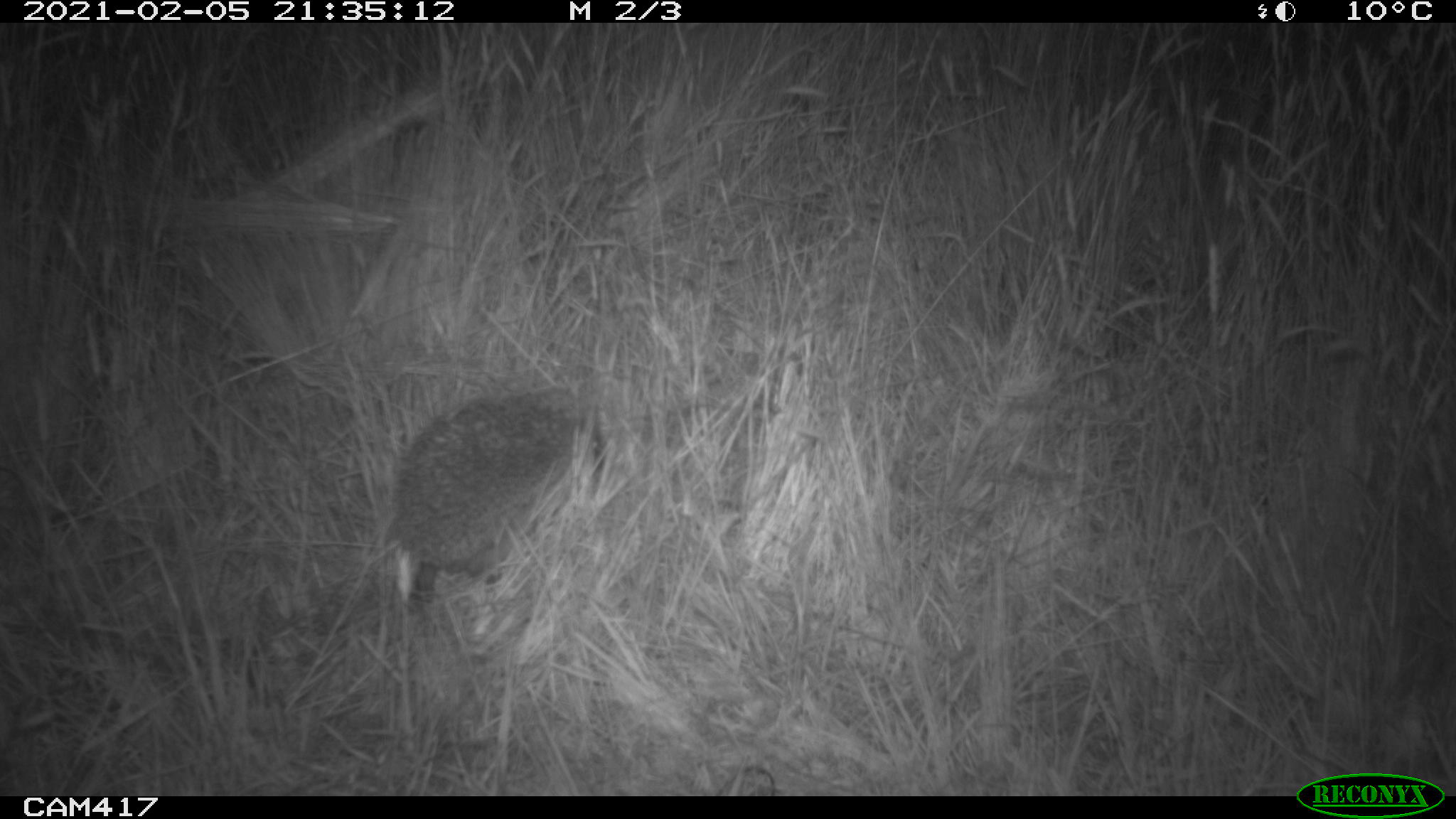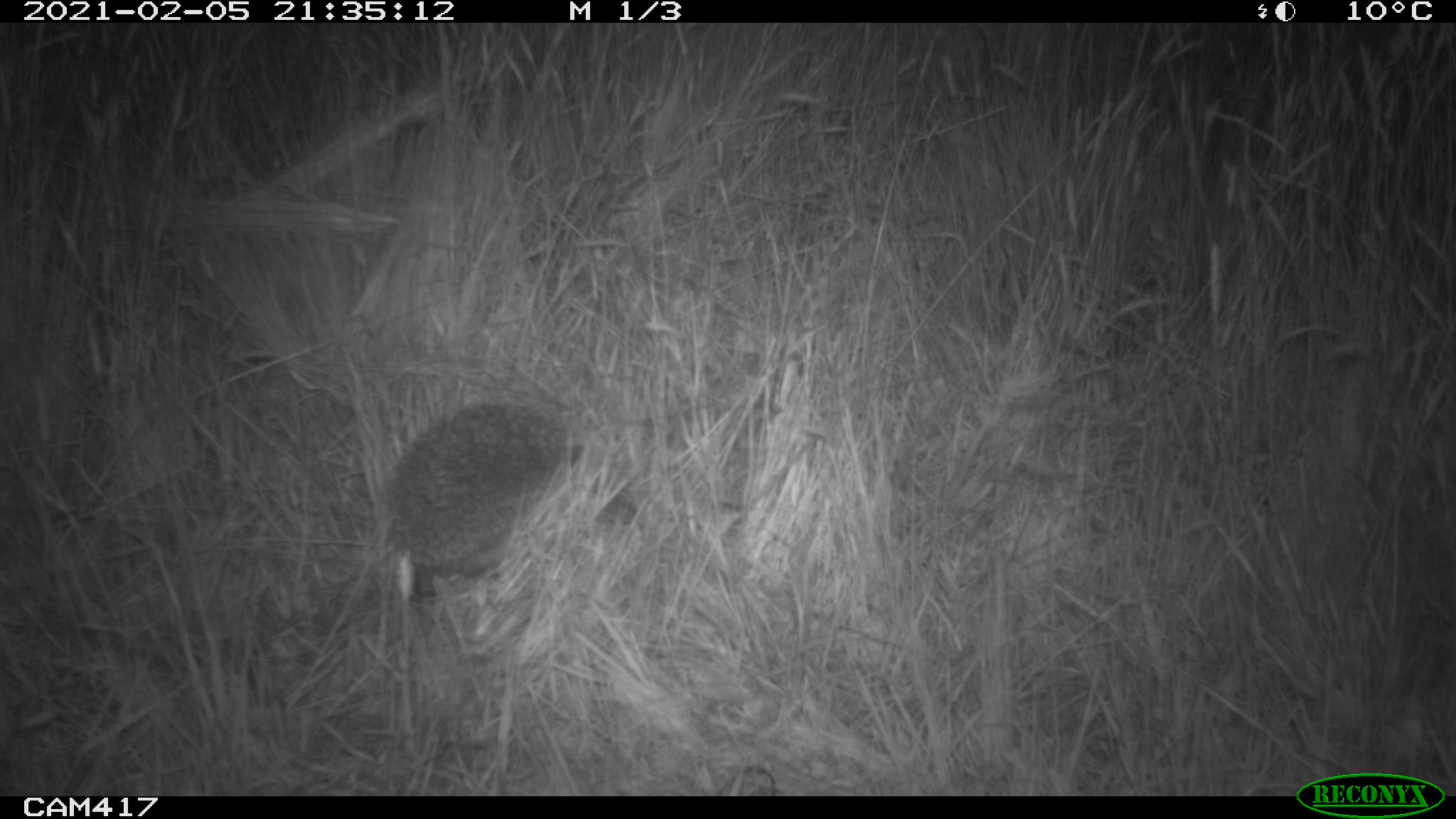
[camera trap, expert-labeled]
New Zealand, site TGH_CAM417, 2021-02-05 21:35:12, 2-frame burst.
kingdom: Animalia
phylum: Chordata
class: Mammalia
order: Eulipotyphla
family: Erinaceidae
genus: Erinaceus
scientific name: Erinaceus europaeus europaeus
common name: european hedgehog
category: hedgehog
Hedgehog (european hedgehog) (Erinaceus europaeus europaeus).